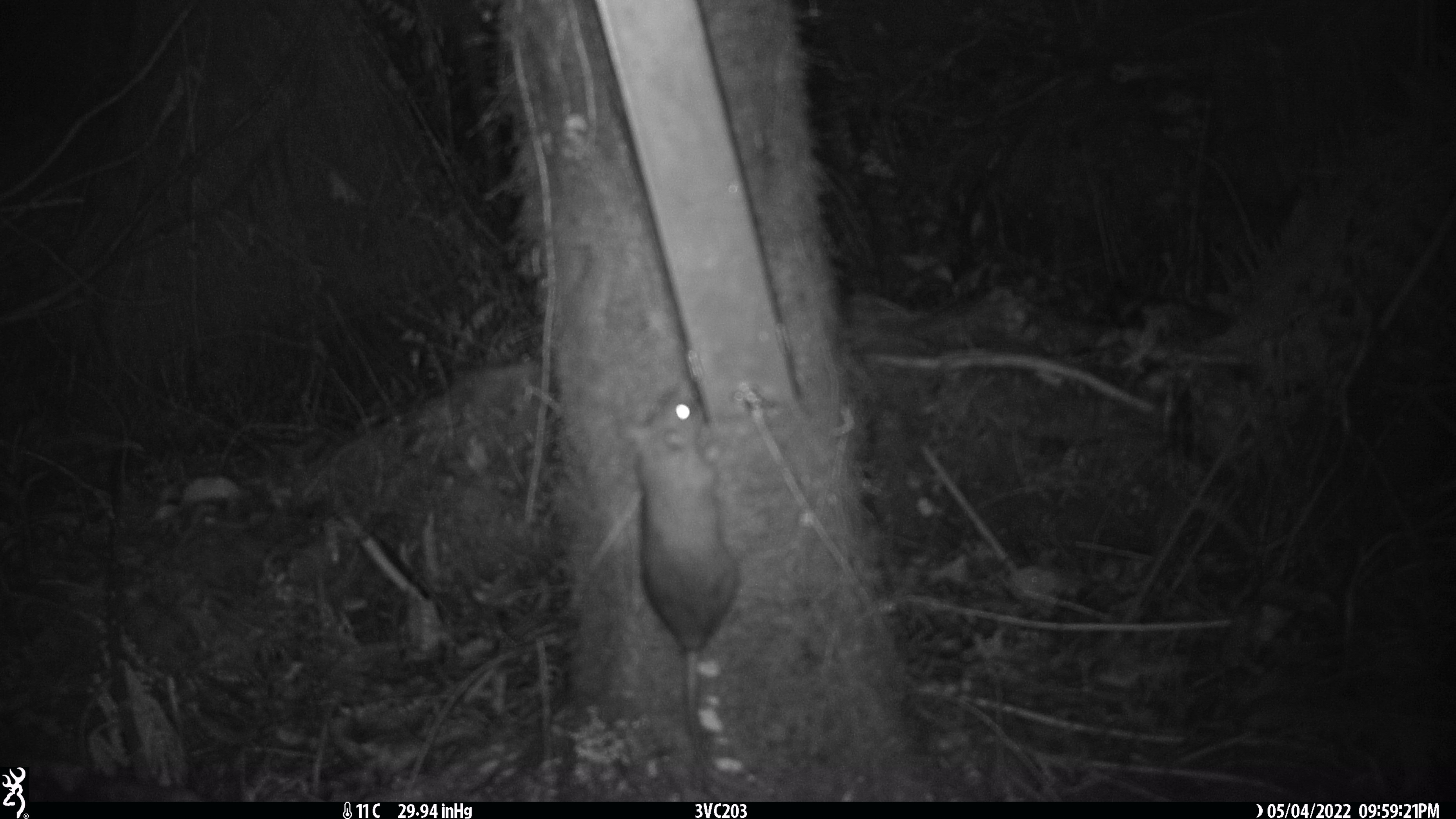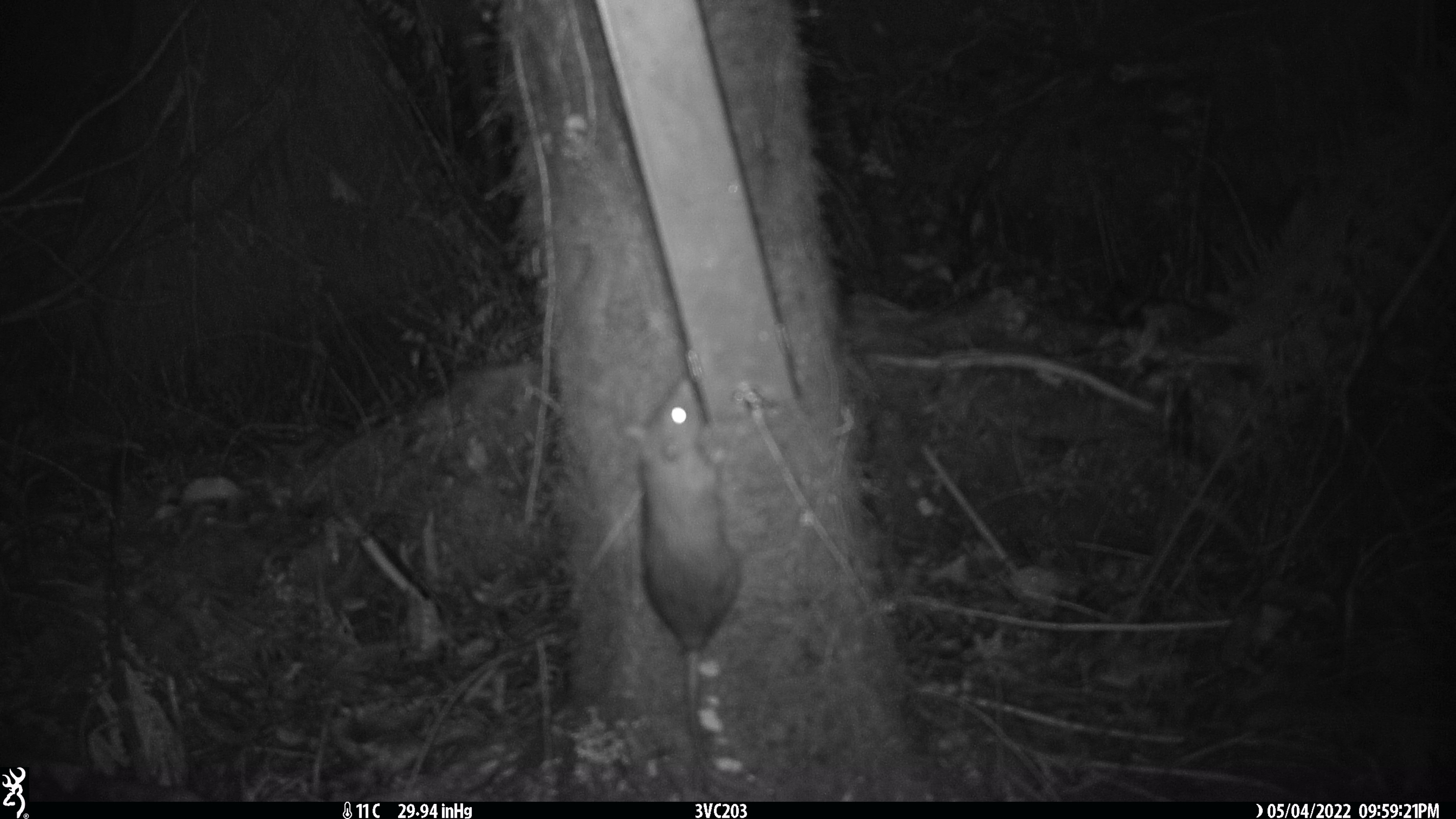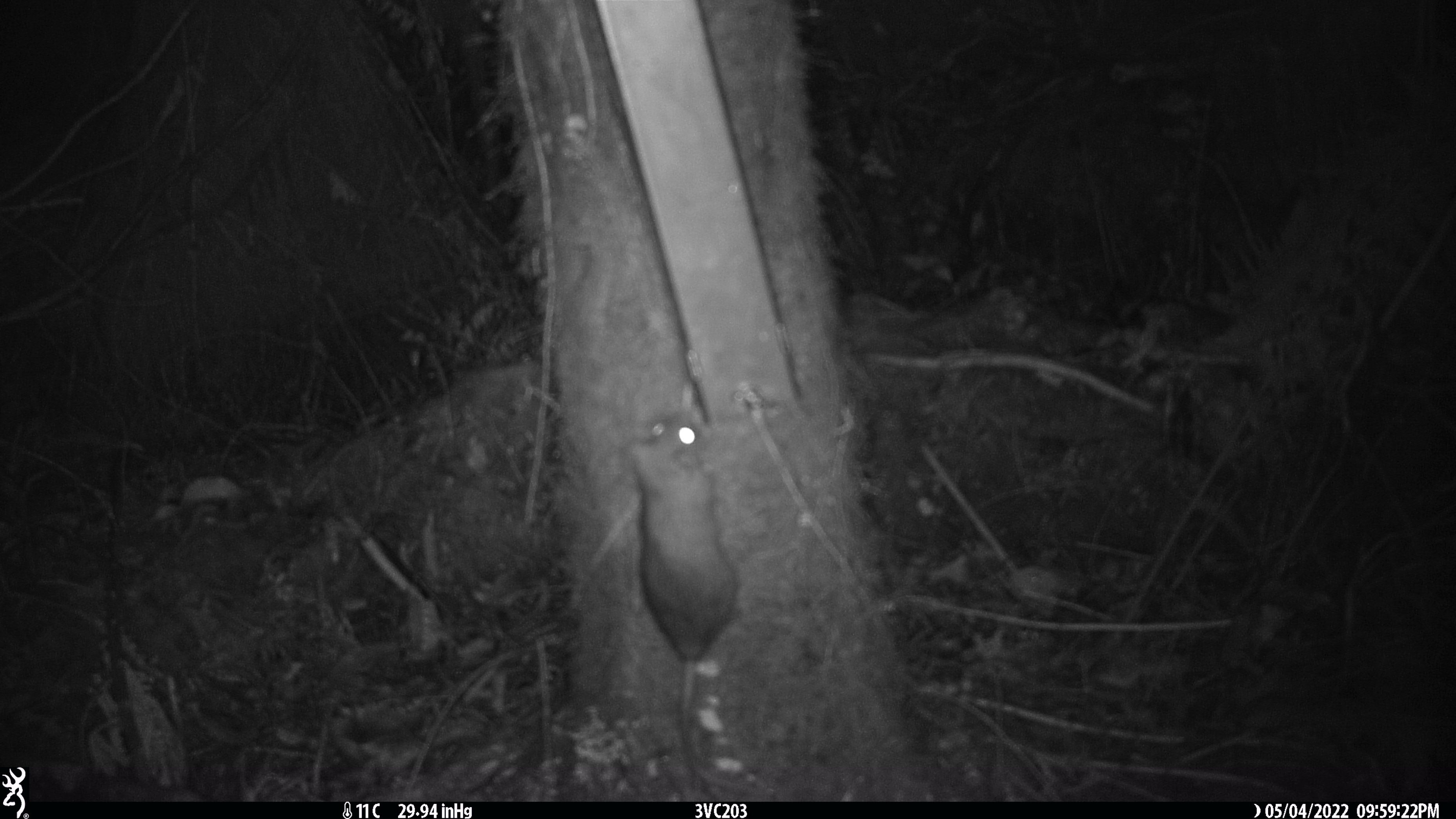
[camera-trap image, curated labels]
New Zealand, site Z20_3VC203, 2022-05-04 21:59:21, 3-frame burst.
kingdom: Animalia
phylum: Chordata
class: Mammalia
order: Rodentia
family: Muridae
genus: Rattus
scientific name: Rattus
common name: rat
Rat (Rattus).